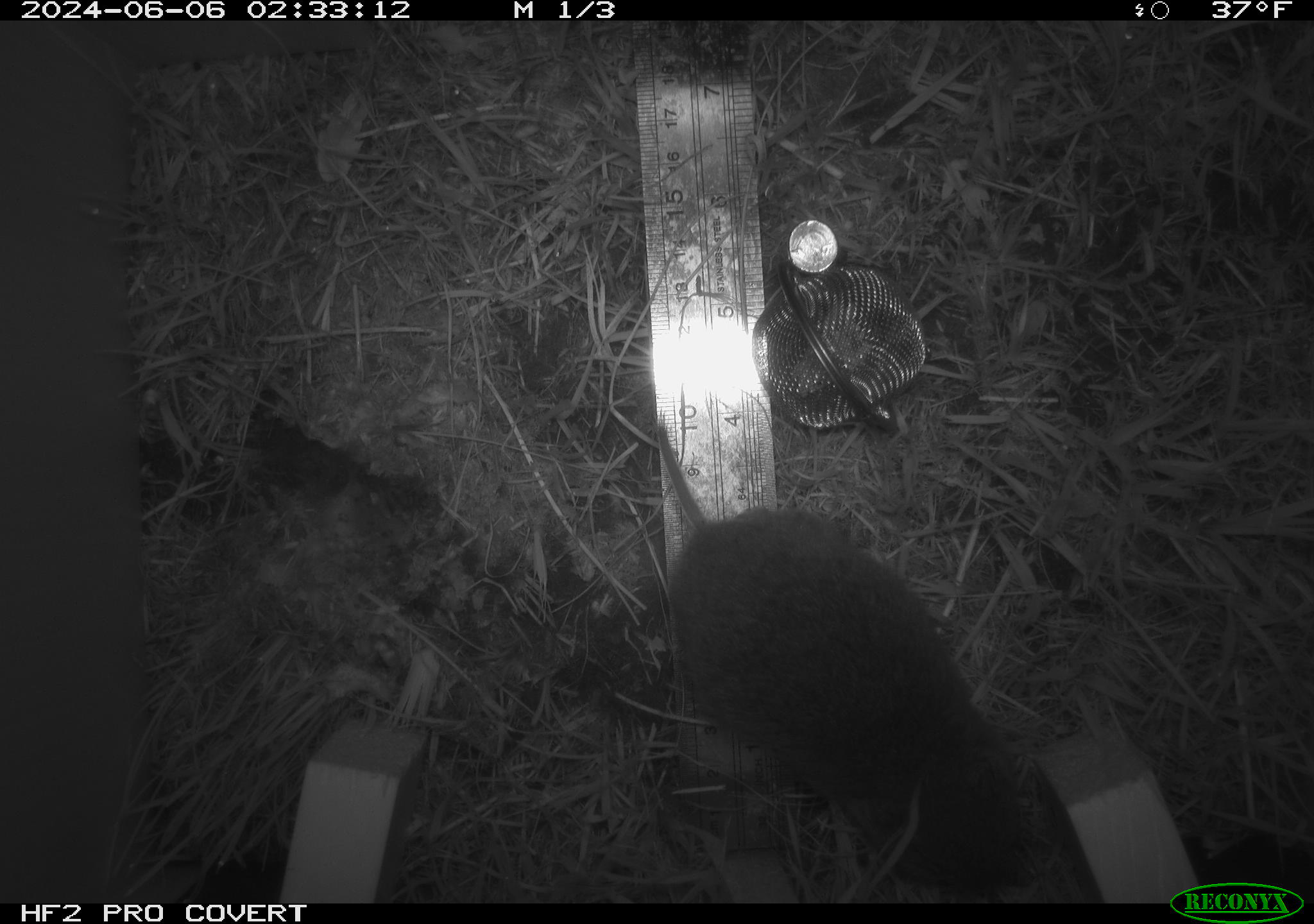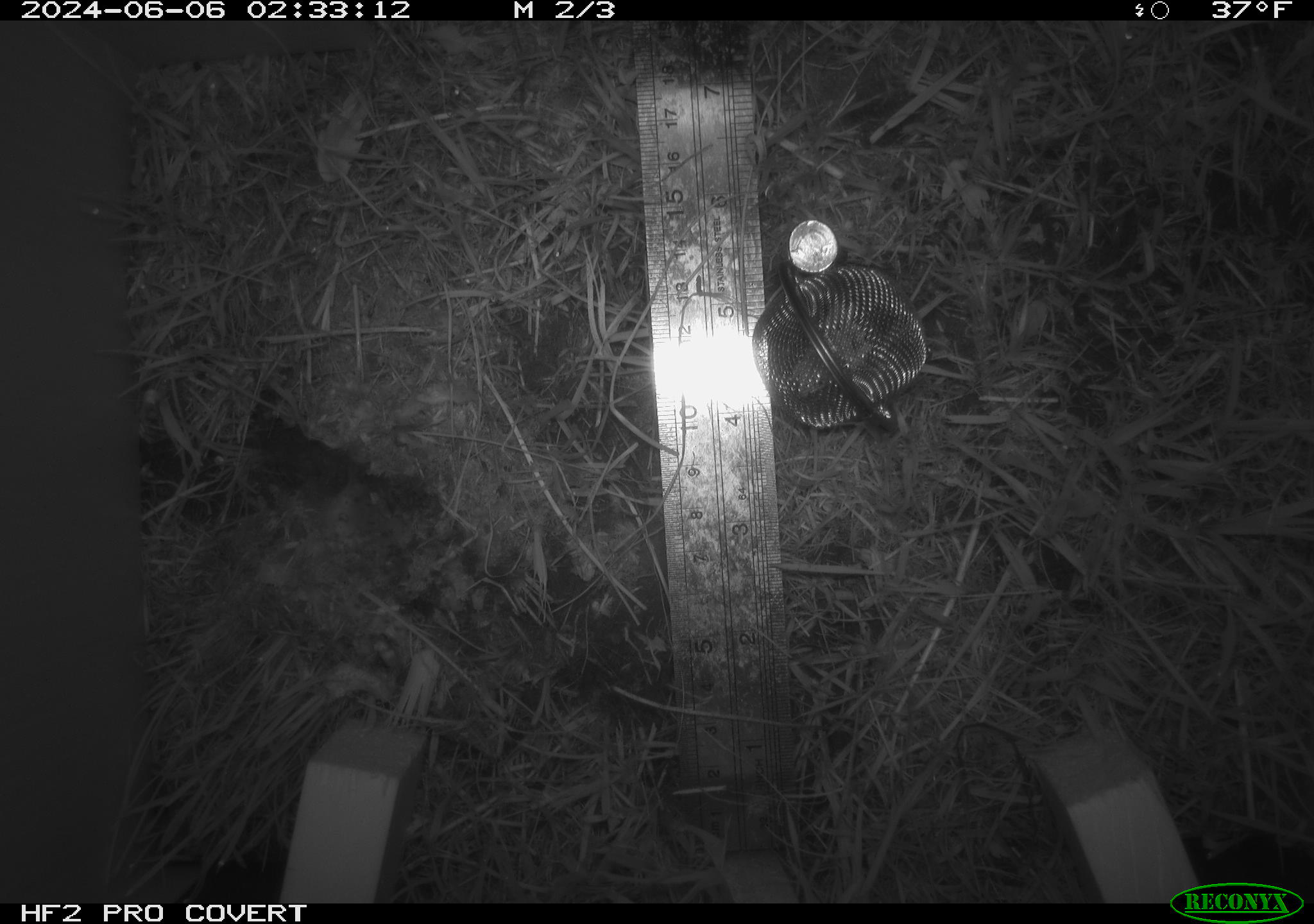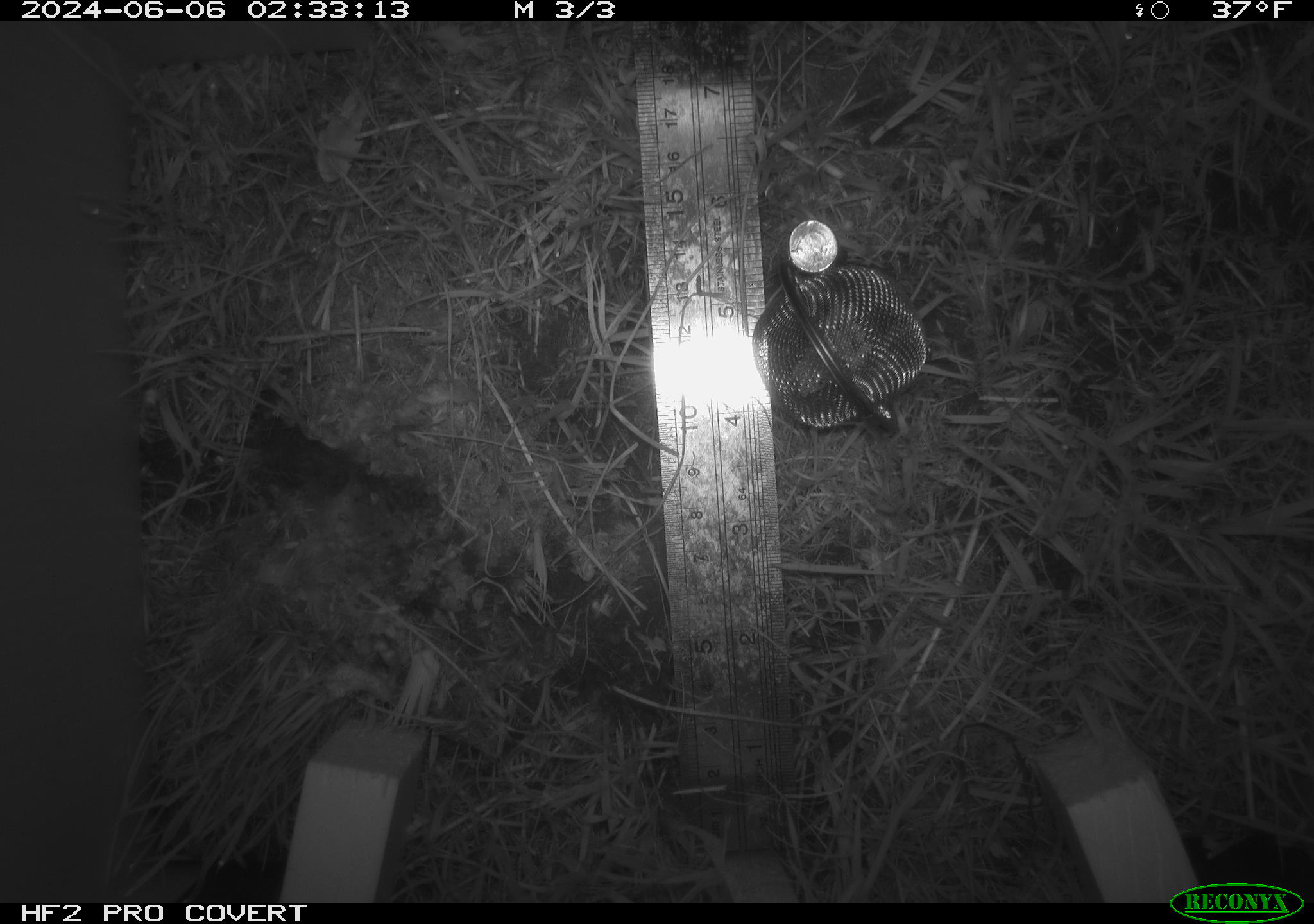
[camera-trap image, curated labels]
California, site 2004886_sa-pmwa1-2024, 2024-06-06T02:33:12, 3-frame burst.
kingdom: Animalia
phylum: Chordata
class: Mammalia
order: Rodentia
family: Cricetidae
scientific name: Arvicolinae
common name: voles, lemmings, and muskrats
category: arvicolinae subfamily